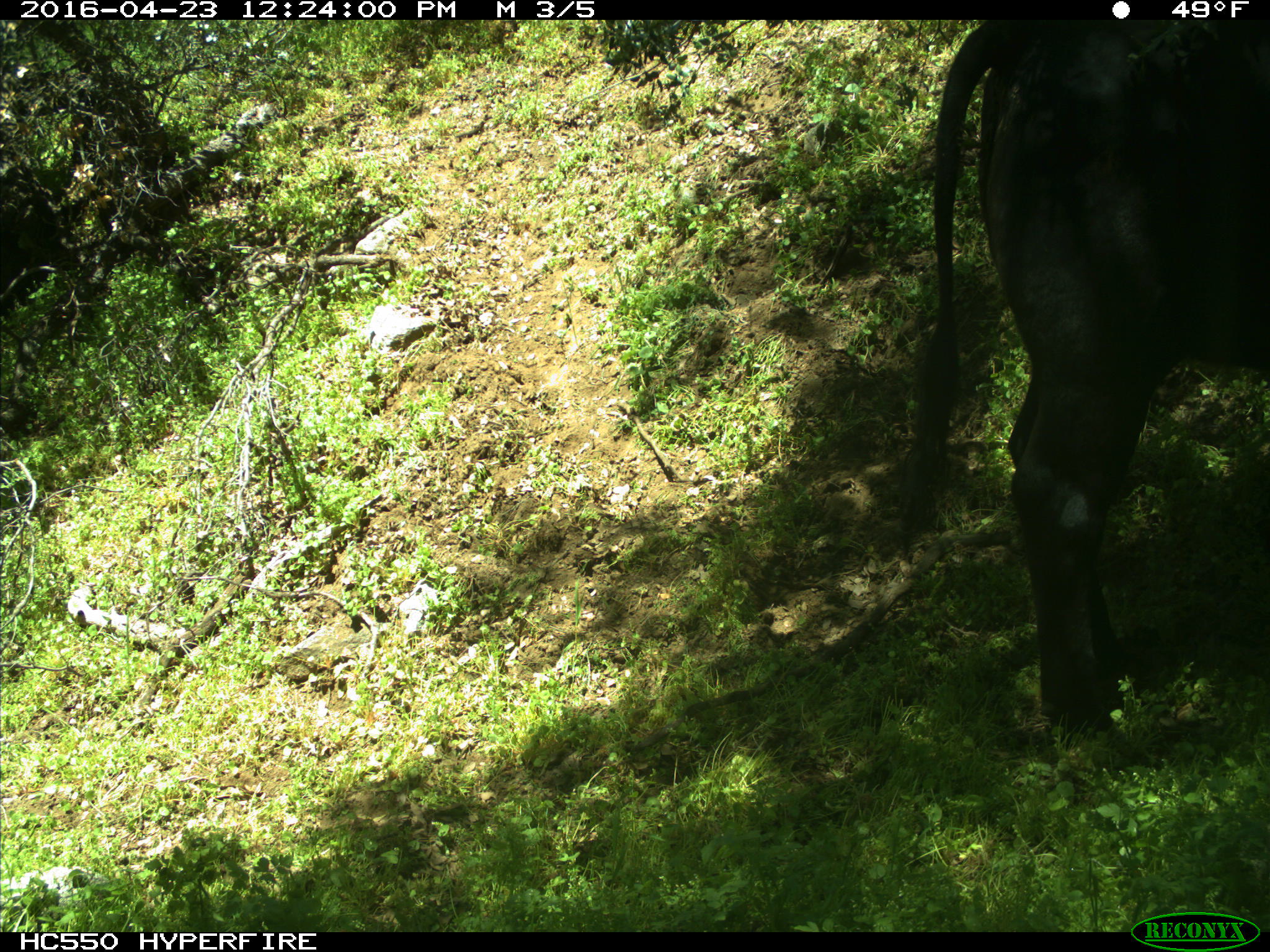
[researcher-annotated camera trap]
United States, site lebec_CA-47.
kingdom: Animalia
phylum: Chordata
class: Mammalia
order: Artiodactyla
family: Bovidae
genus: Bos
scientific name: Bos taurus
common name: domestic cow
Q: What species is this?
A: Bos taurus (domestic cow).